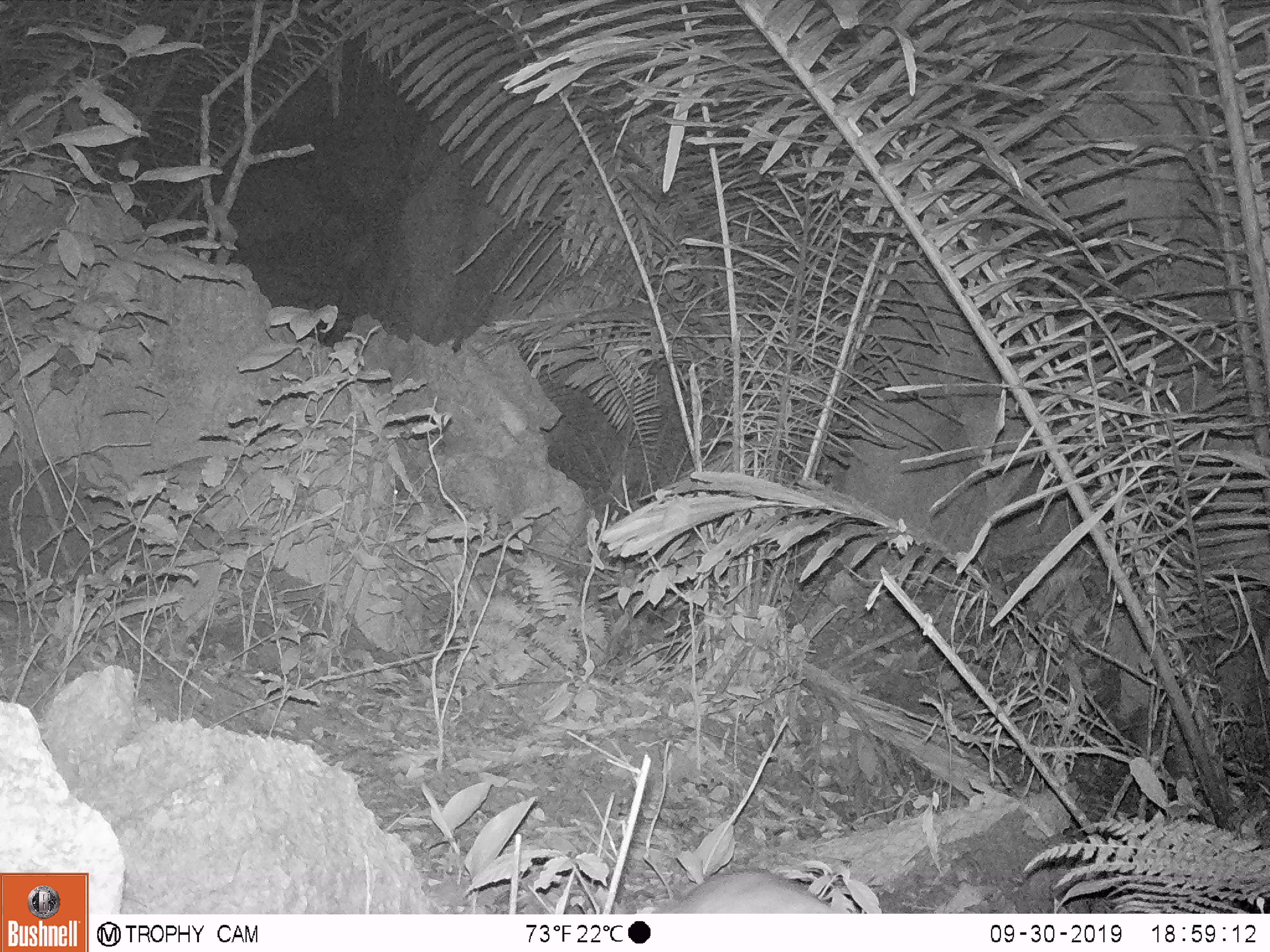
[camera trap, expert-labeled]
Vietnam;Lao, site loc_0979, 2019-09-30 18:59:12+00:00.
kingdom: Animalia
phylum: Chordata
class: Mammalia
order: Rodentia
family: Muridae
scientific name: Muridae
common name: old-world mice and rats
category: unidentified murid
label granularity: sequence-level